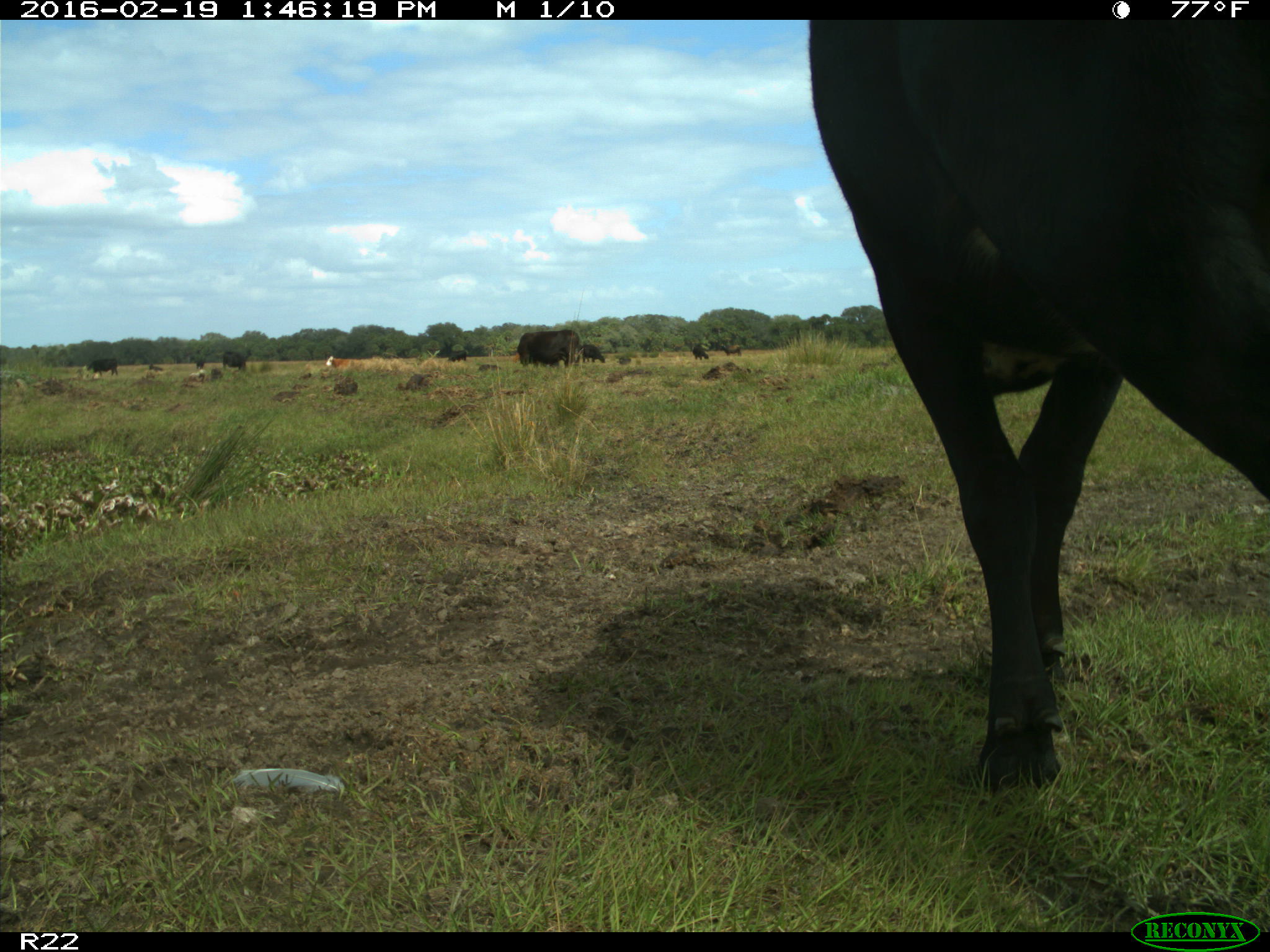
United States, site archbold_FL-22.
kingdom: Animalia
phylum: Chordata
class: Mammalia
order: Artiodactyla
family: Bovidae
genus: Bos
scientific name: Bos taurus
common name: domestic cow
Bos taurus (domestic cow).